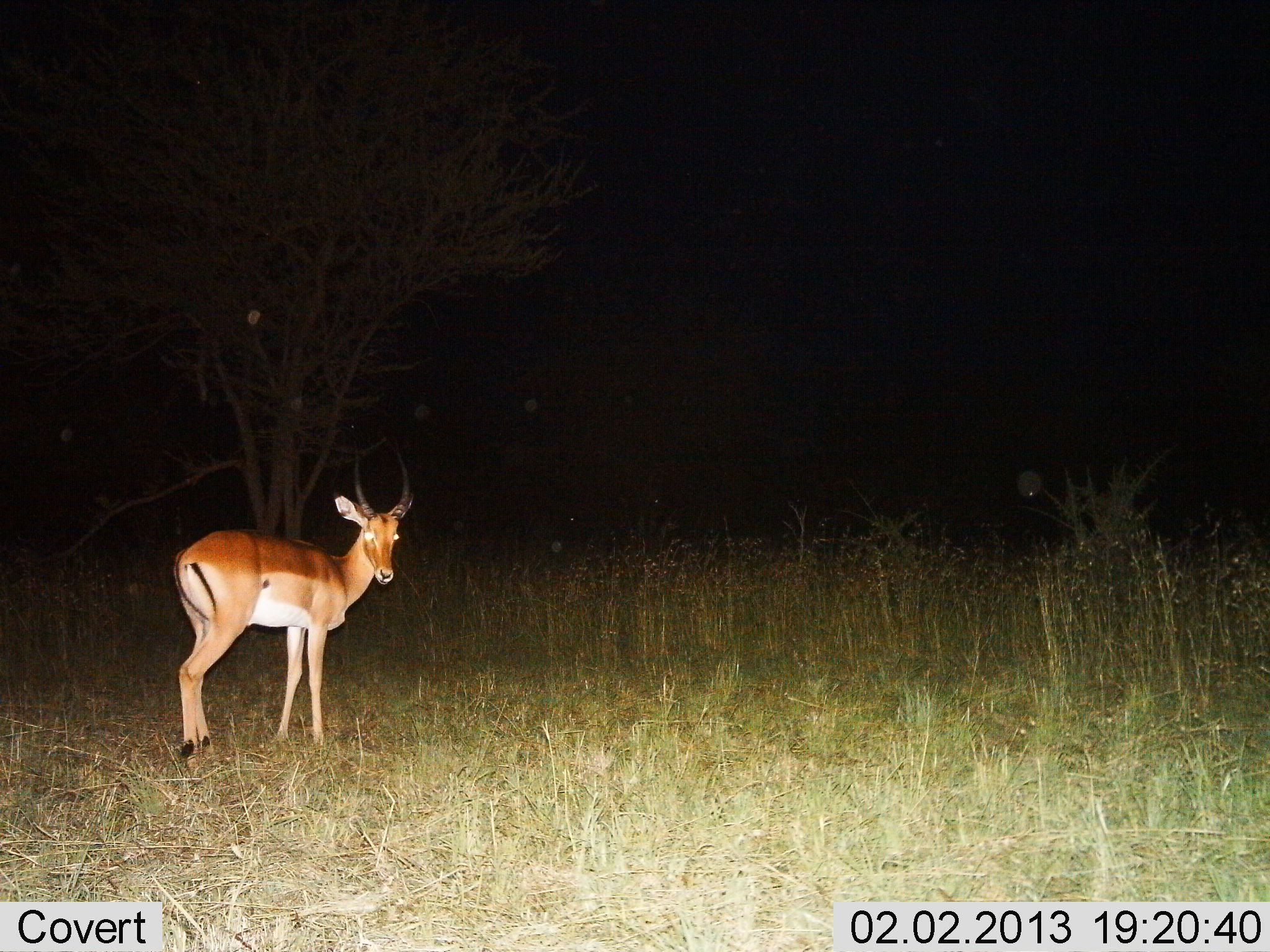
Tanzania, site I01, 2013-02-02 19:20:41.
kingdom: Animalia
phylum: Chordata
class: Mammalia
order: Artiodactyla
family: Bovidae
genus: Aepyceros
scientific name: Aepyceros melampus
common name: impala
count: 1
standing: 100%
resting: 0%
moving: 0%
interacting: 0%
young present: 0%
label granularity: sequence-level